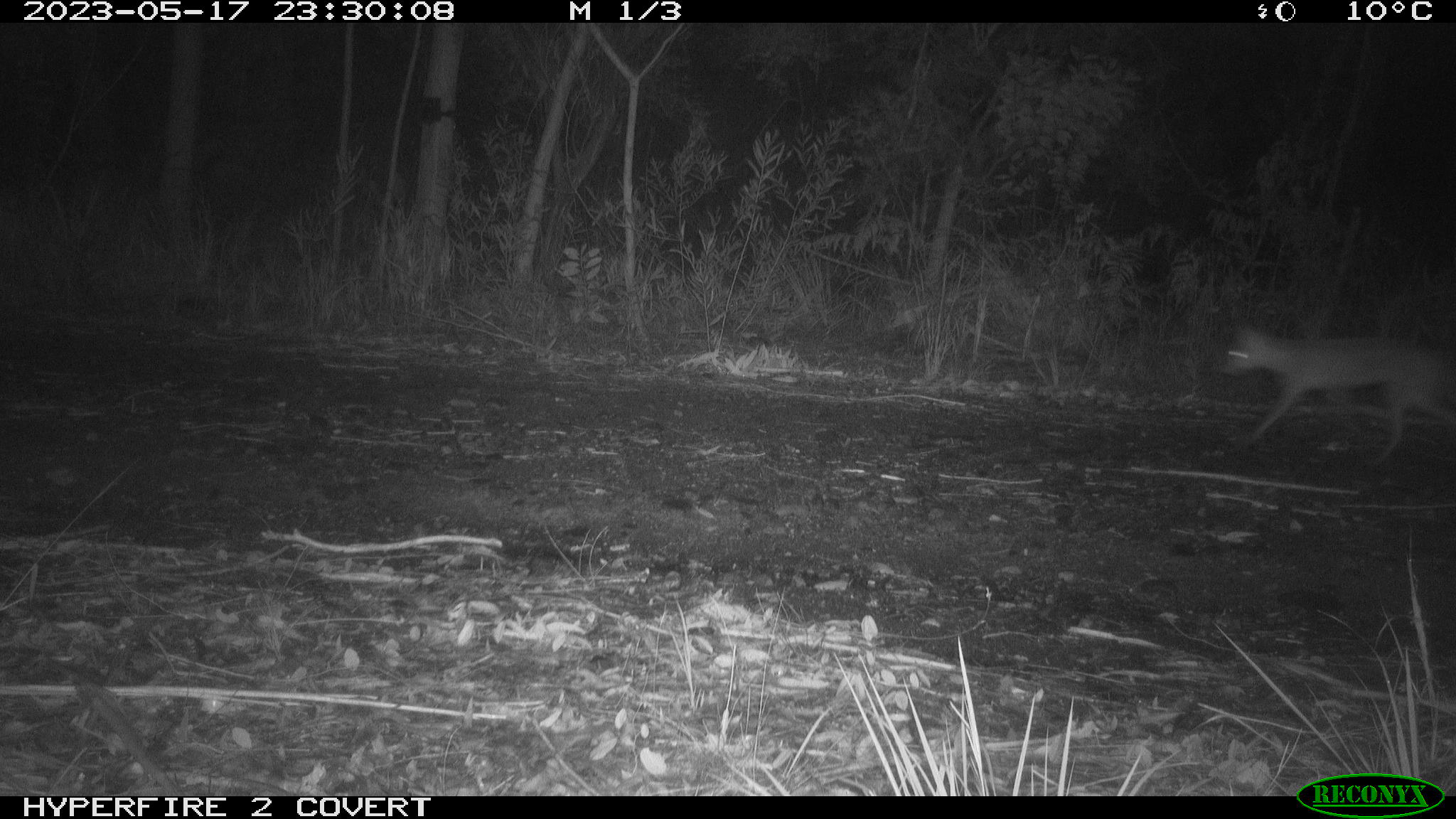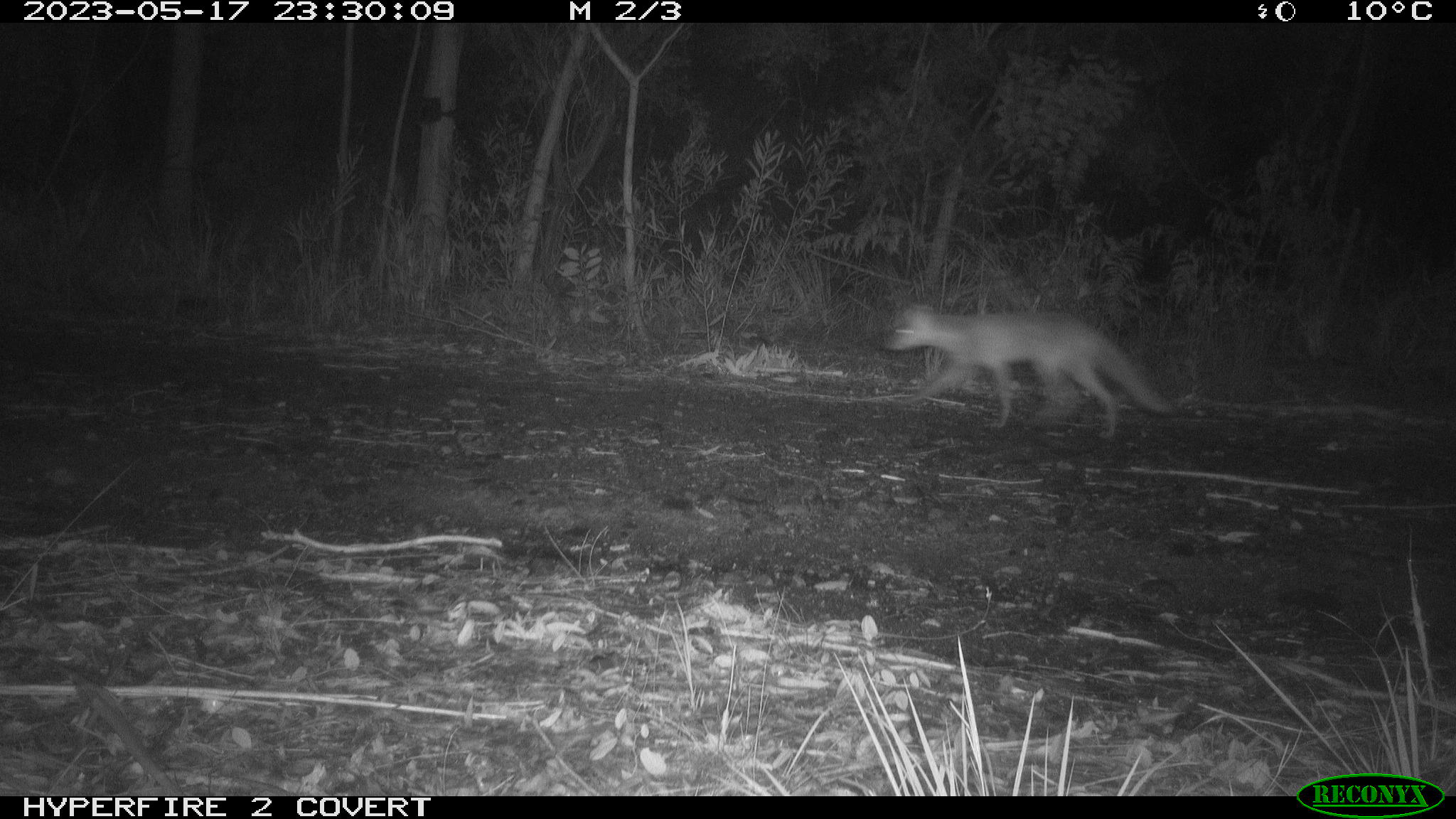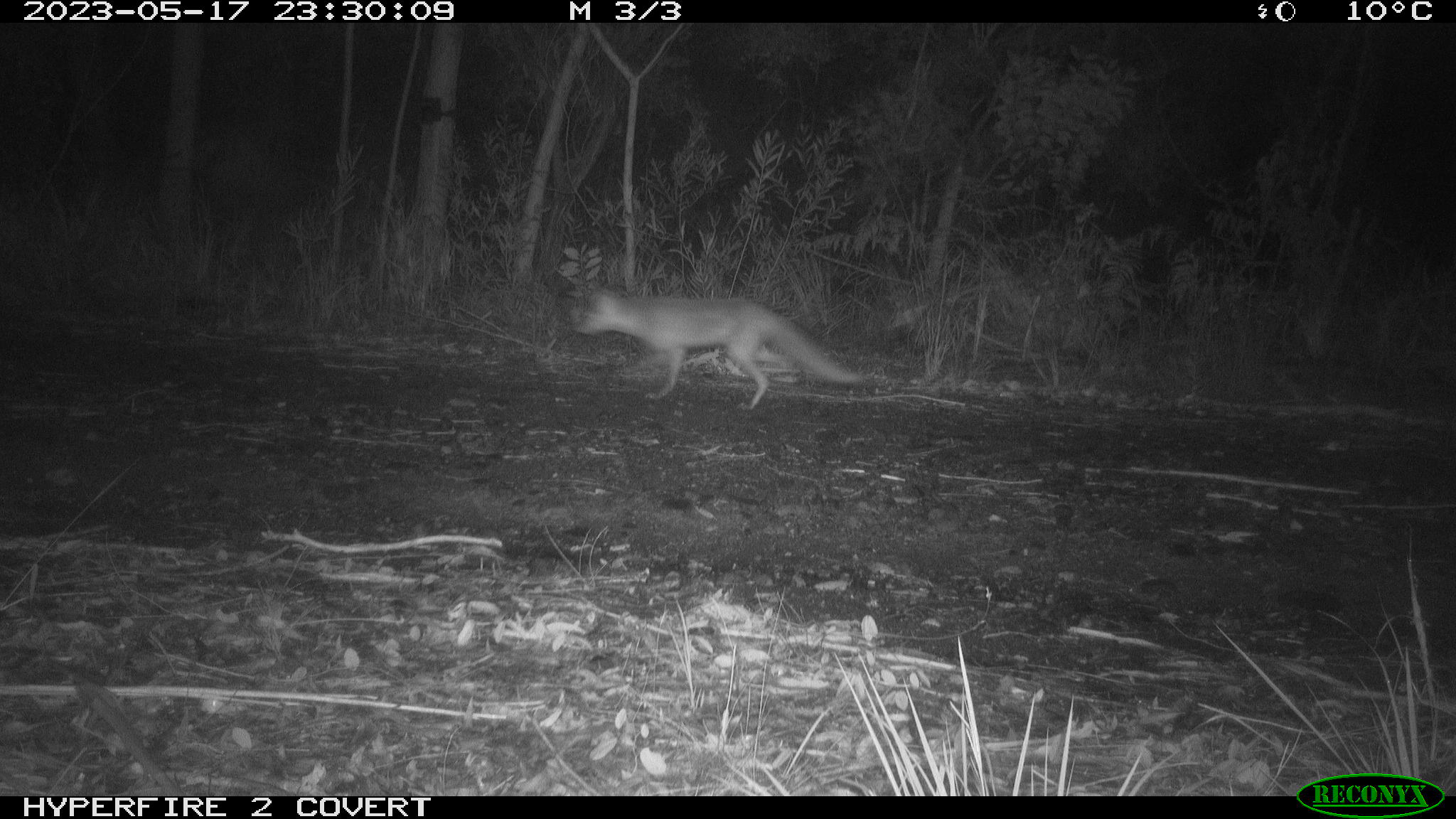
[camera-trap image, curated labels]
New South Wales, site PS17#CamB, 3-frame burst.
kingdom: Animalia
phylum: Chordata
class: Mammalia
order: Carnivora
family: Canidae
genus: Vulpes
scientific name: Vulpes vulpes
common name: red fox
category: fox